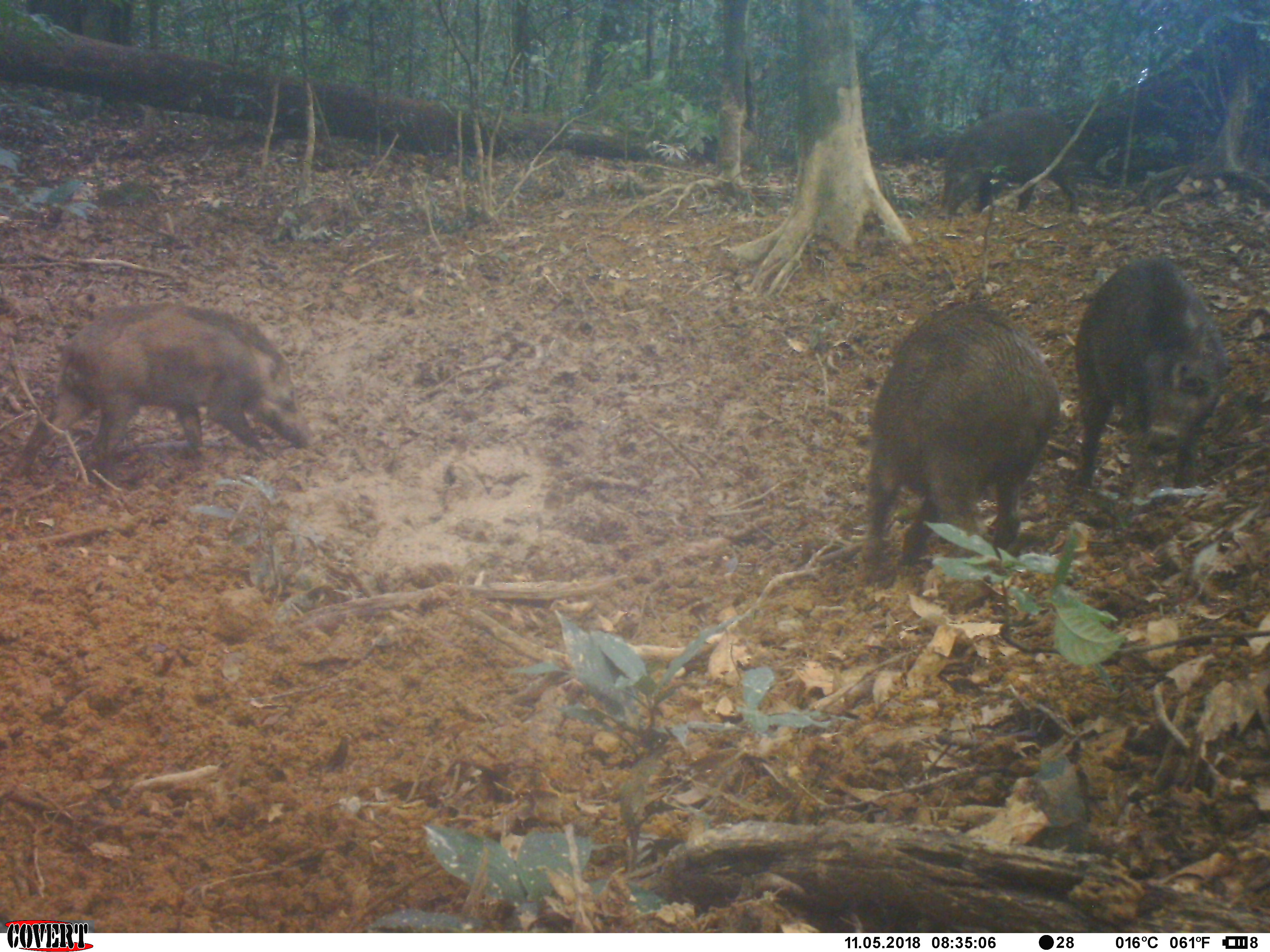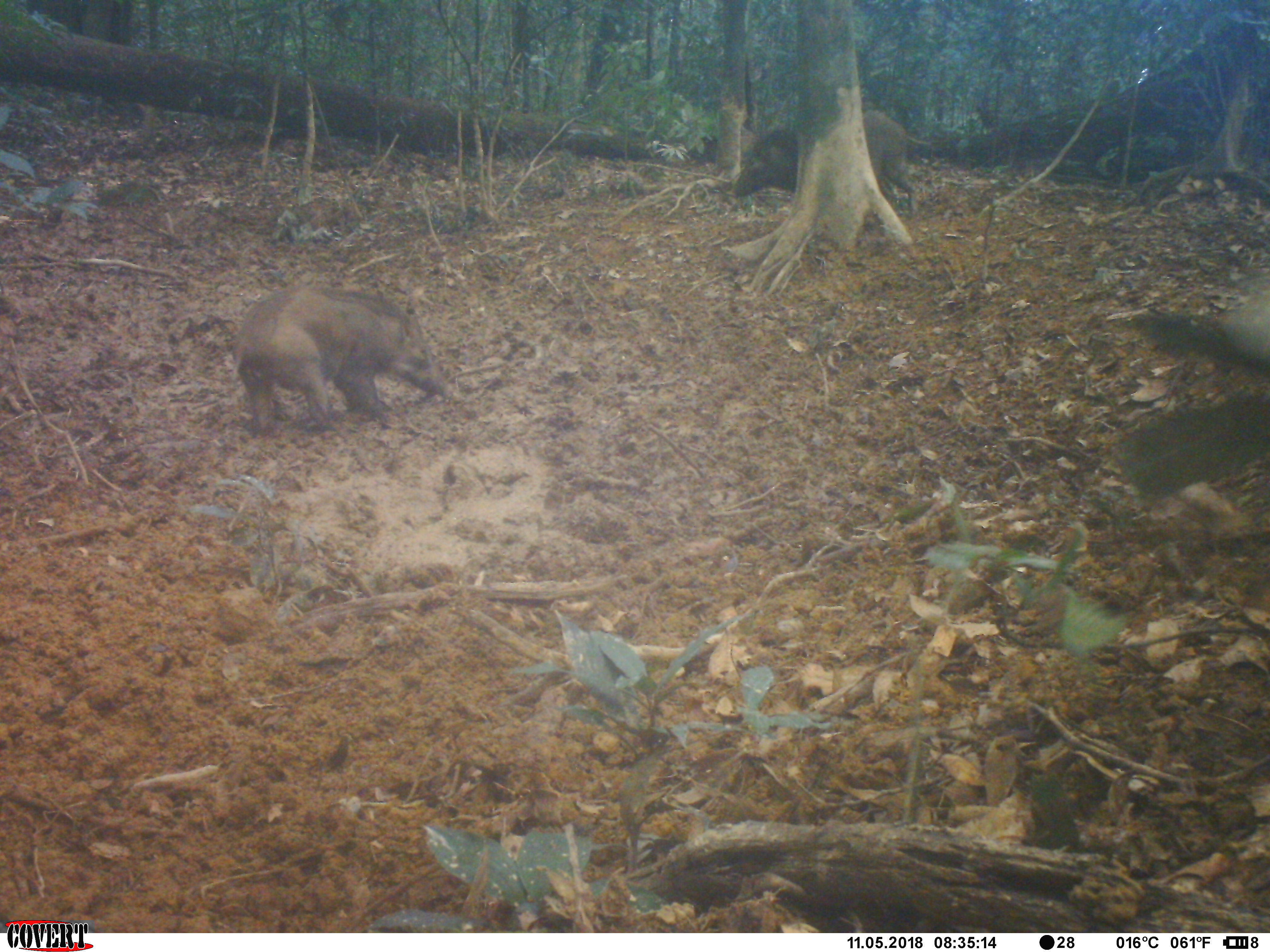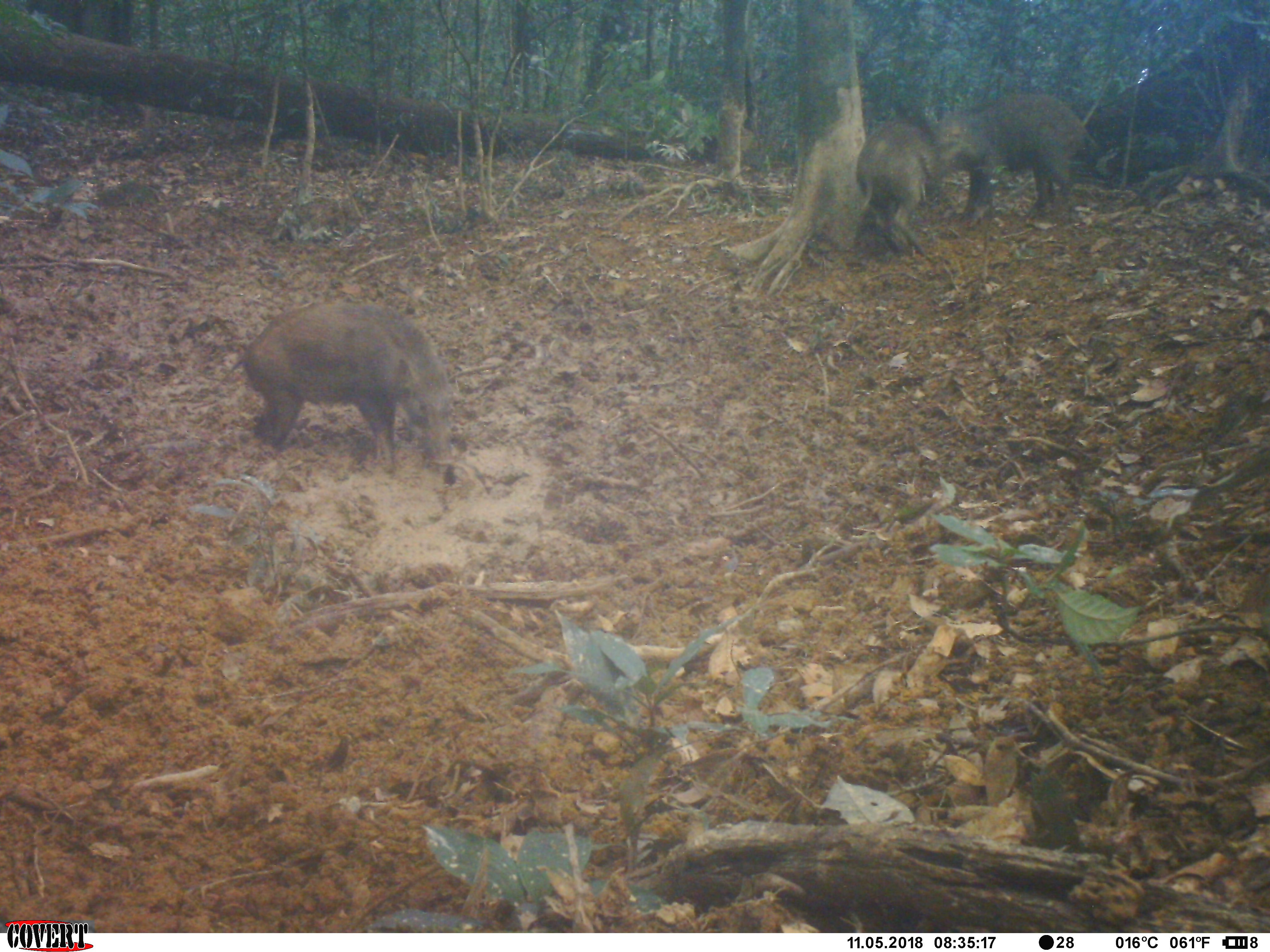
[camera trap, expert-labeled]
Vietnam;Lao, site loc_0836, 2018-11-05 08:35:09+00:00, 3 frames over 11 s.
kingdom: Animalia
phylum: Chordata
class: Mammalia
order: Artiodactyla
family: Suidae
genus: Sus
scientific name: Sus scrofa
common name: eurasian wild pig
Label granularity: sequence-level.